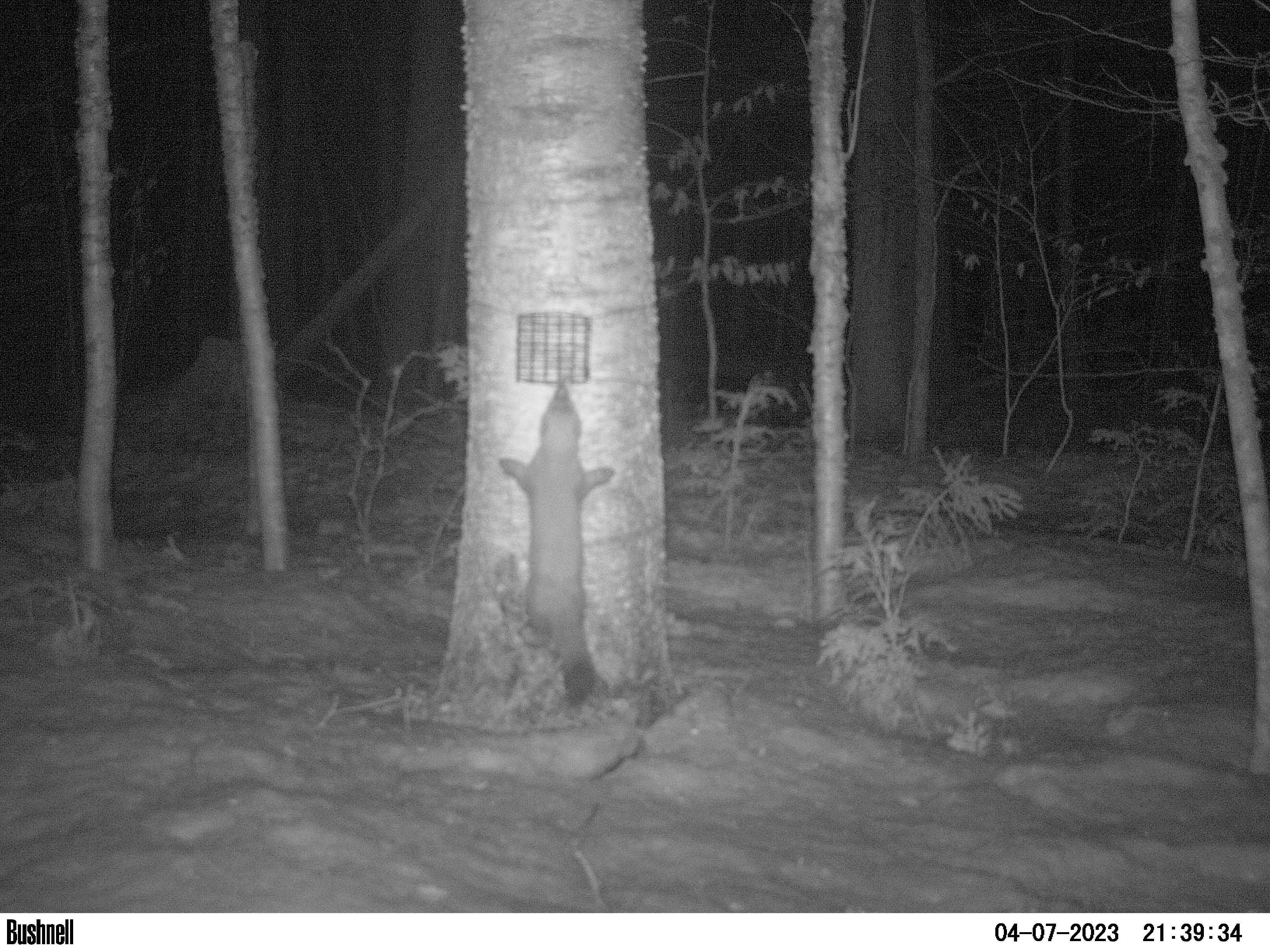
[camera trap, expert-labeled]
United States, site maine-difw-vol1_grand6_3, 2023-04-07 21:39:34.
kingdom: Animalia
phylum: Chordata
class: Mammalia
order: Carnivora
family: Mustelidae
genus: Martes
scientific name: Martes americana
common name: american marten